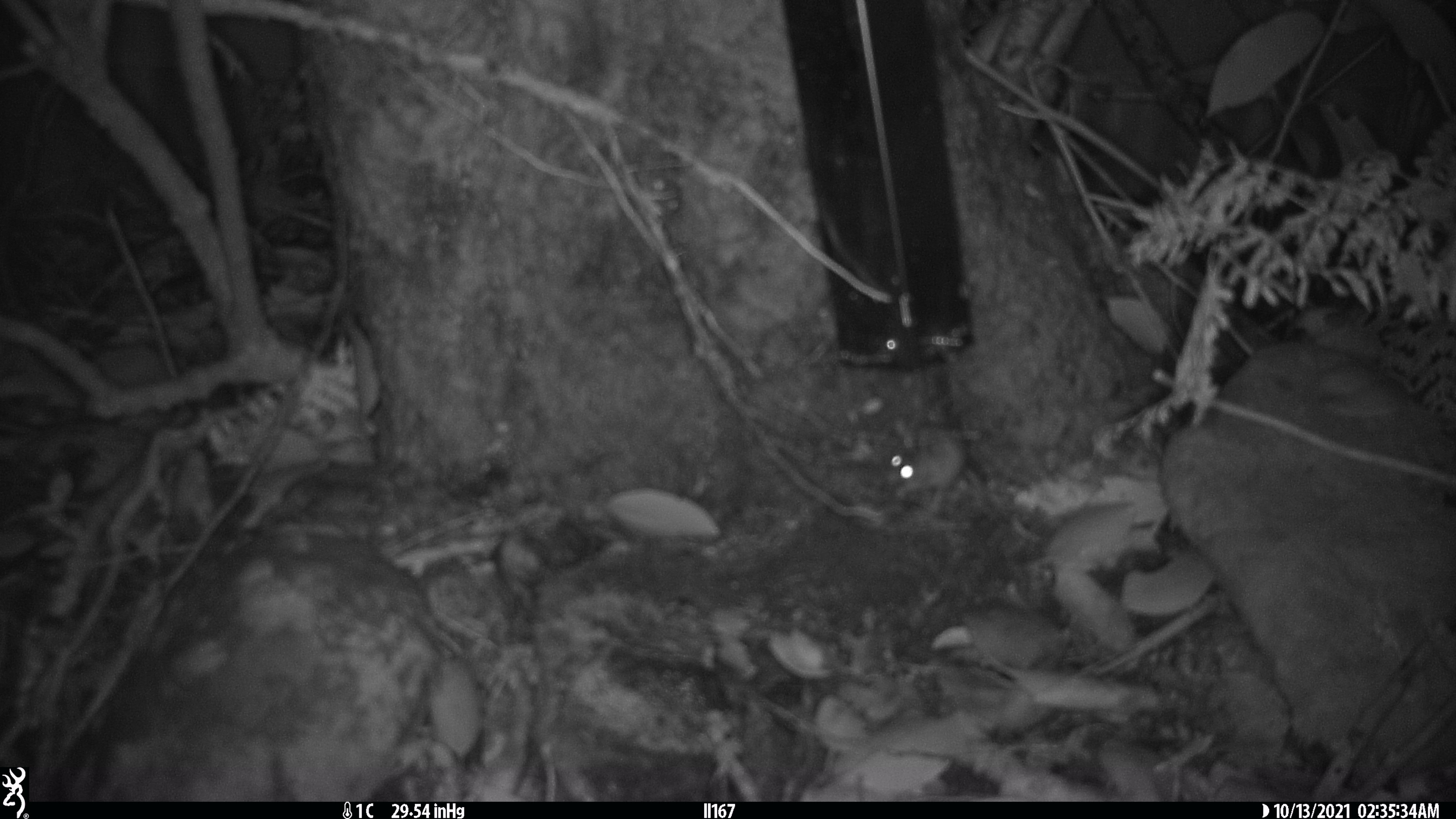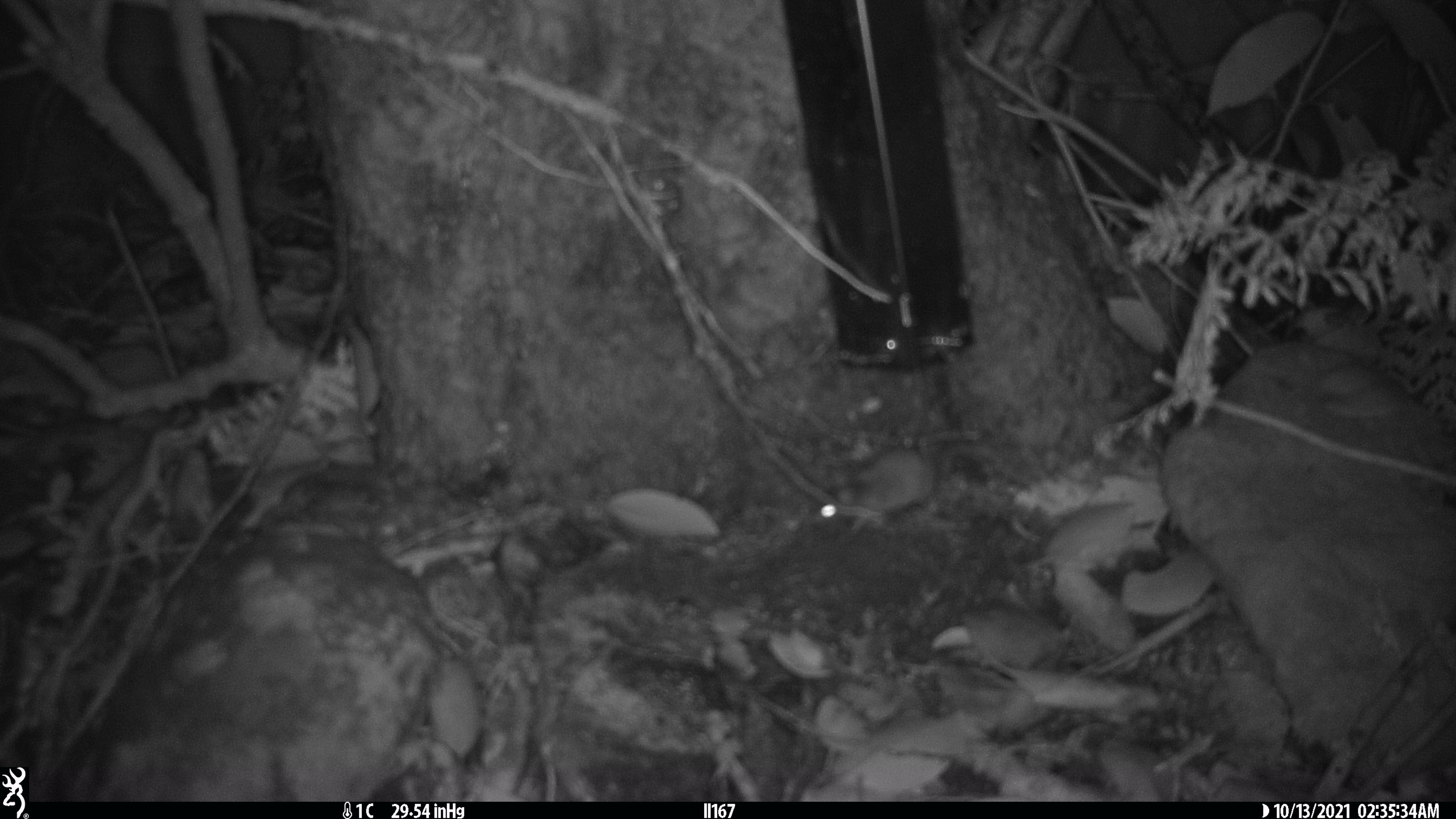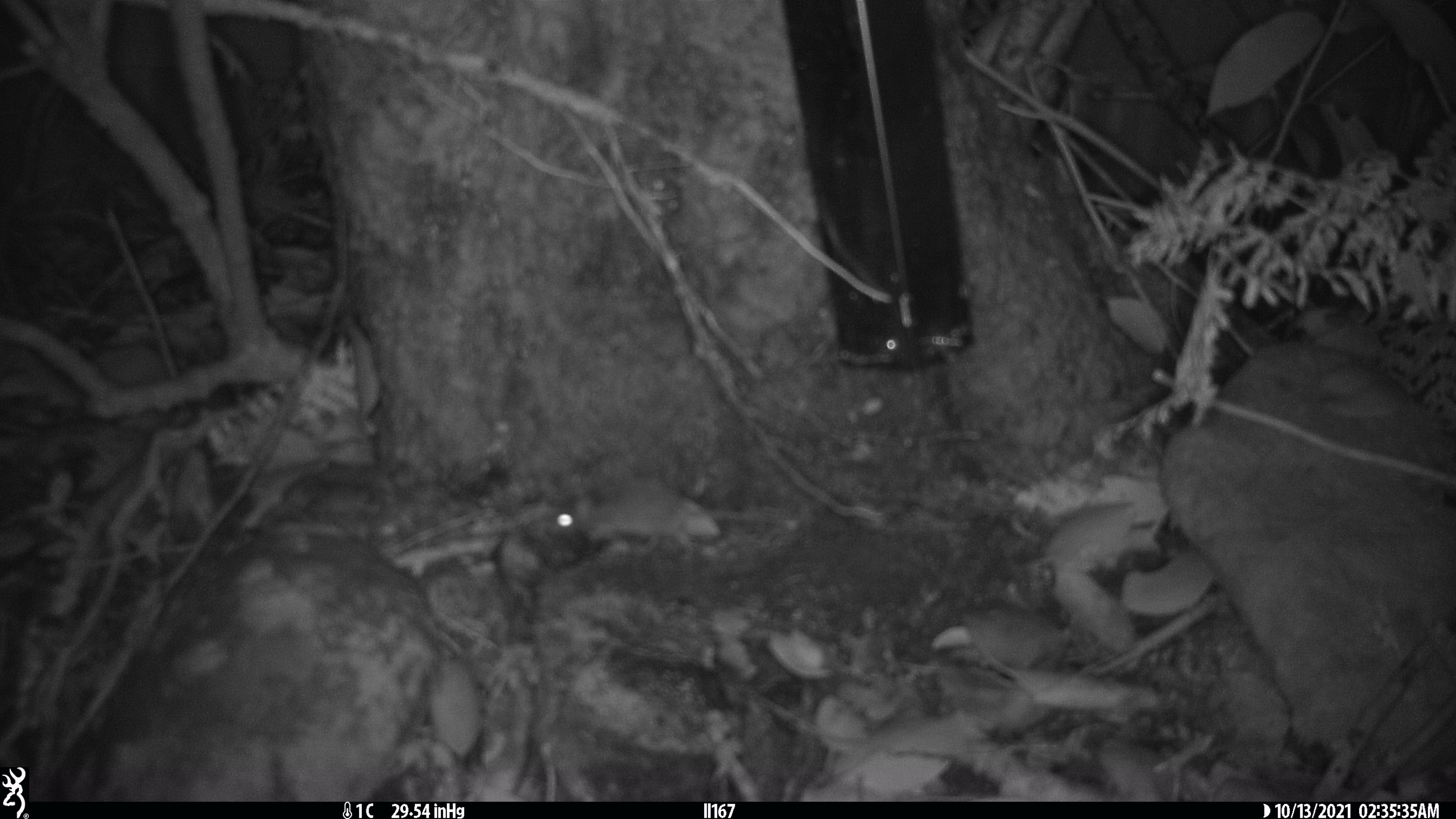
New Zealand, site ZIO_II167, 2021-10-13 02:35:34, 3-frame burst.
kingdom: Animalia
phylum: Chordata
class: Mammalia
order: Rodentia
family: Muridae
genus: Mus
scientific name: Mus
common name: mouse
Mouse (Mus).